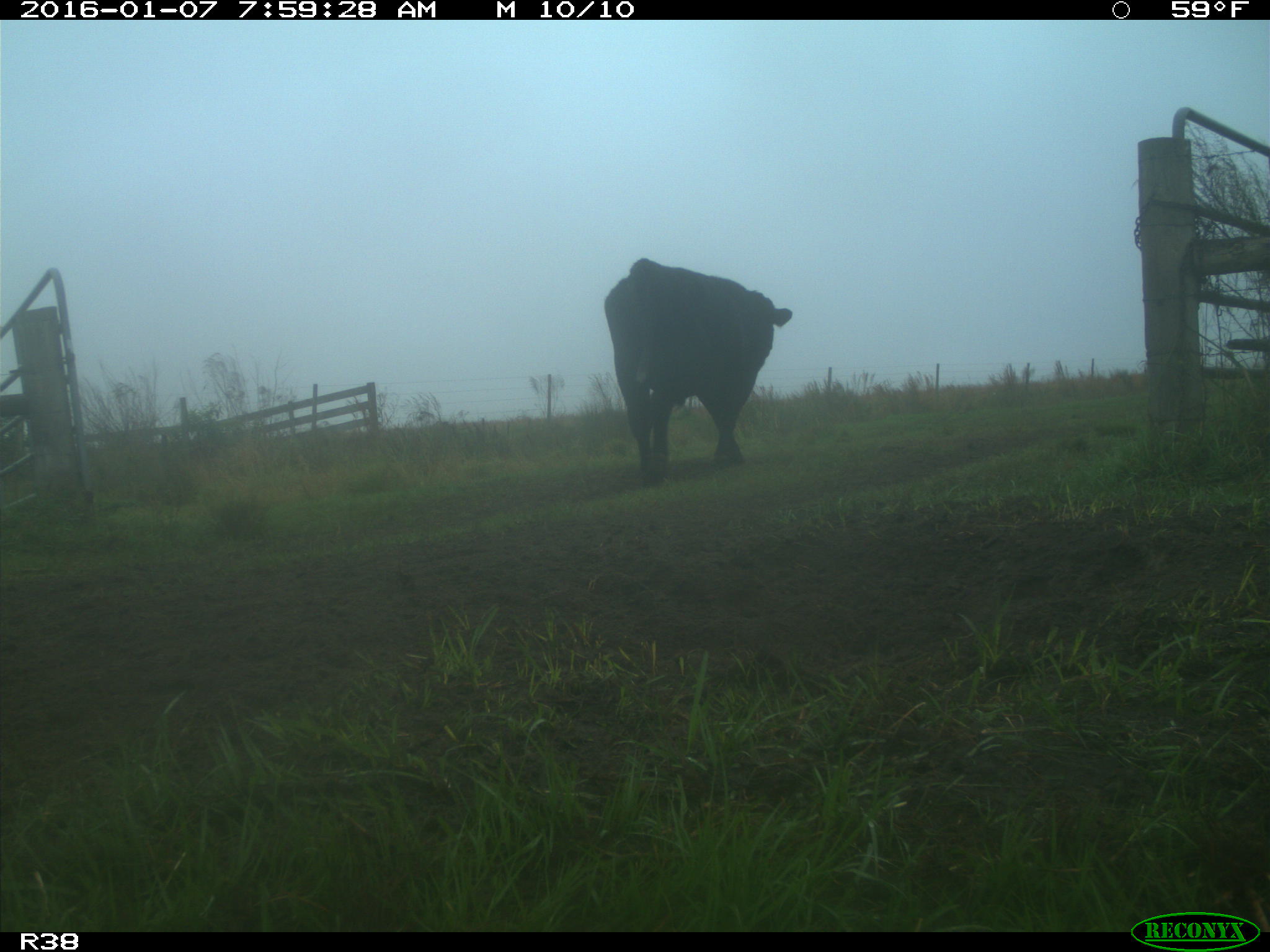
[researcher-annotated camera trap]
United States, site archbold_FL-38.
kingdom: Animalia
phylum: Chordata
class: Mammalia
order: Artiodactyla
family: Bovidae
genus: Bos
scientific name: Bos taurus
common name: domestic cow